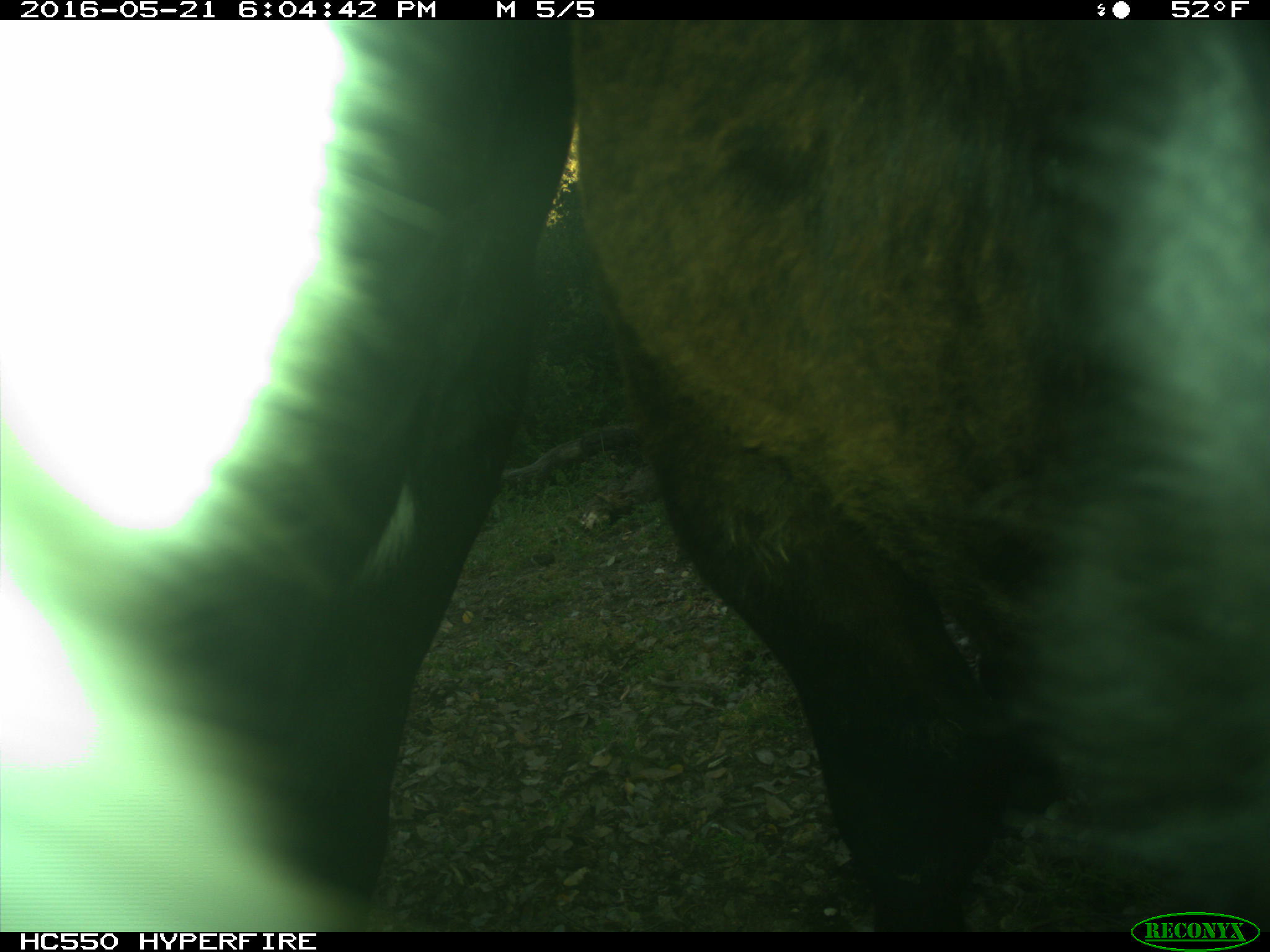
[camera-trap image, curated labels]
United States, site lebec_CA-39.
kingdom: Animalia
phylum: Chordata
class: Mammalia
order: Artiodactyla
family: Bovidae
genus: Bos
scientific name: Bos taurus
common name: domestic cow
Bos taurus (domestic cow).